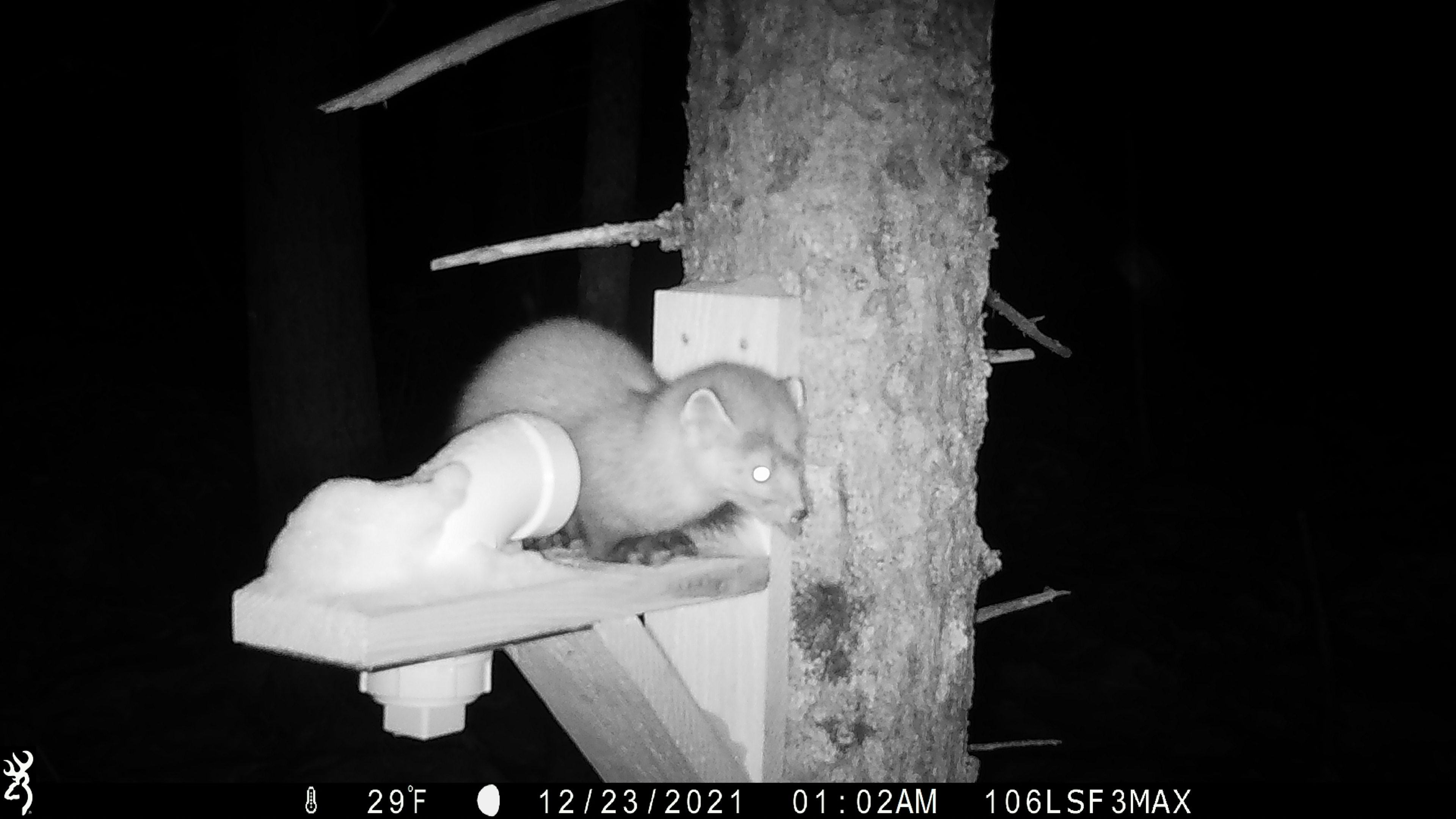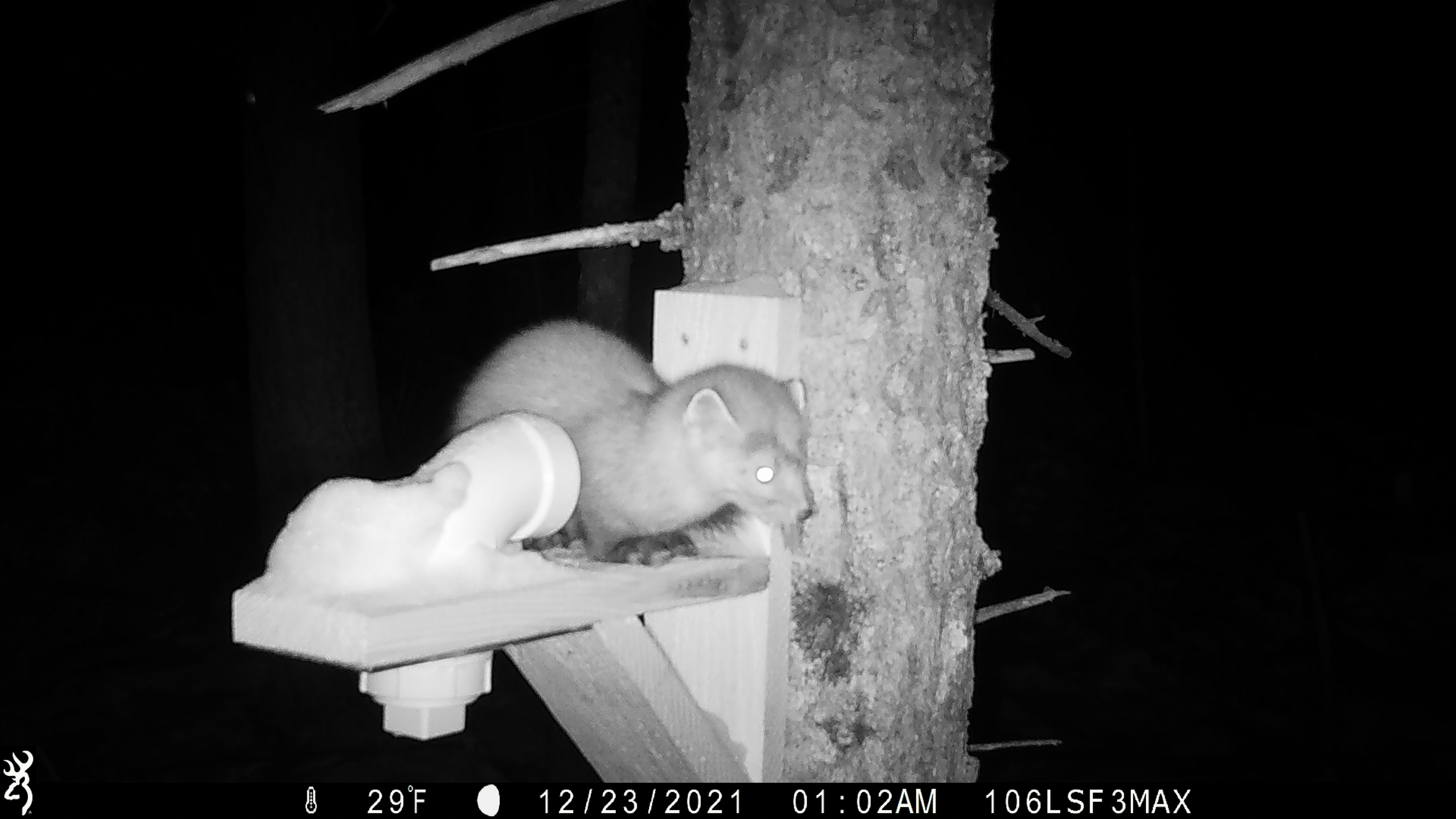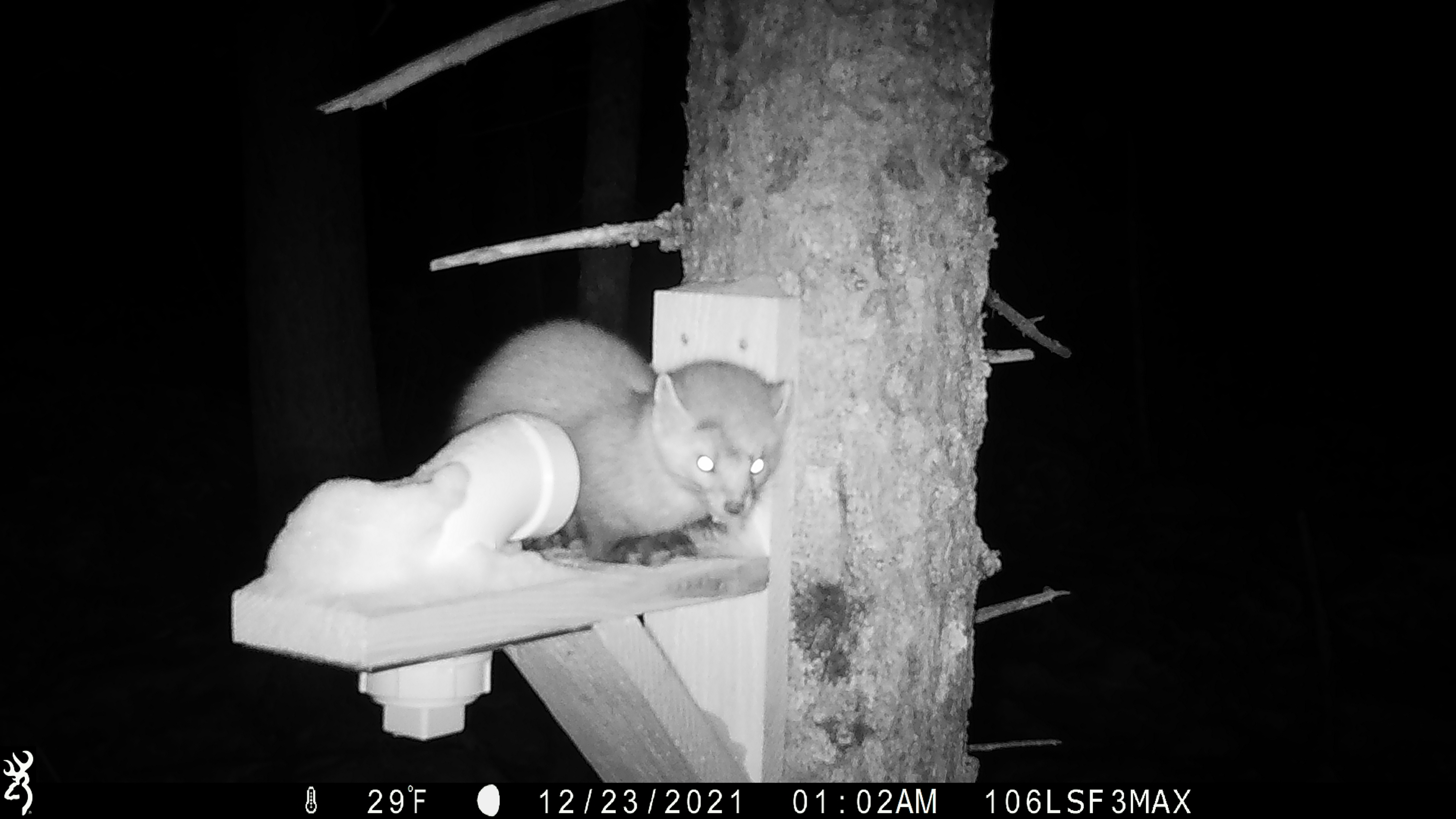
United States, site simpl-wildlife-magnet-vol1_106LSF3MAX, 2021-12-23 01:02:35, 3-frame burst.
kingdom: Animalia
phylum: Chordata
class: Mammalia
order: Carnivora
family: Mustelidae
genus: Martes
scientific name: Martes americana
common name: american marten